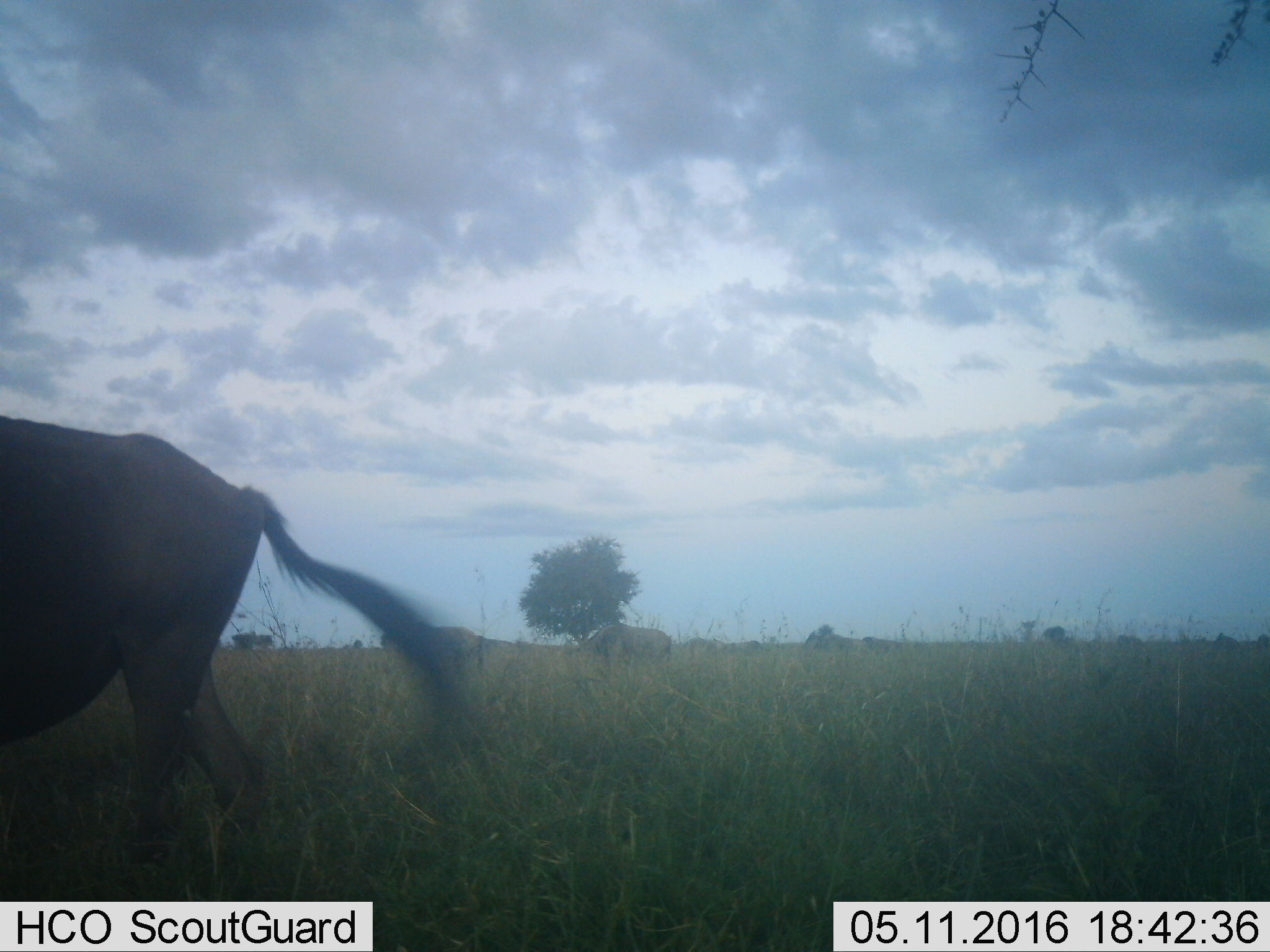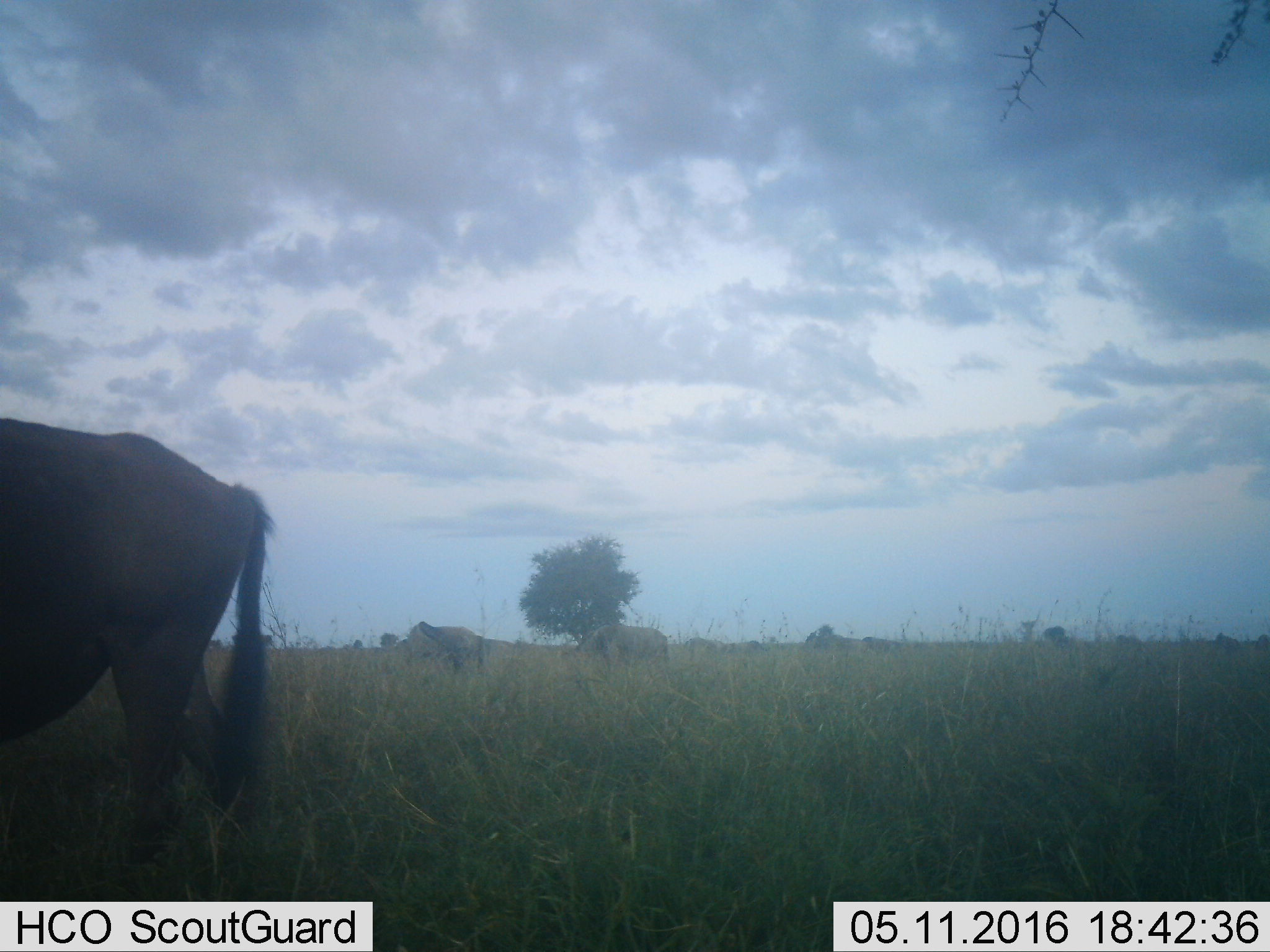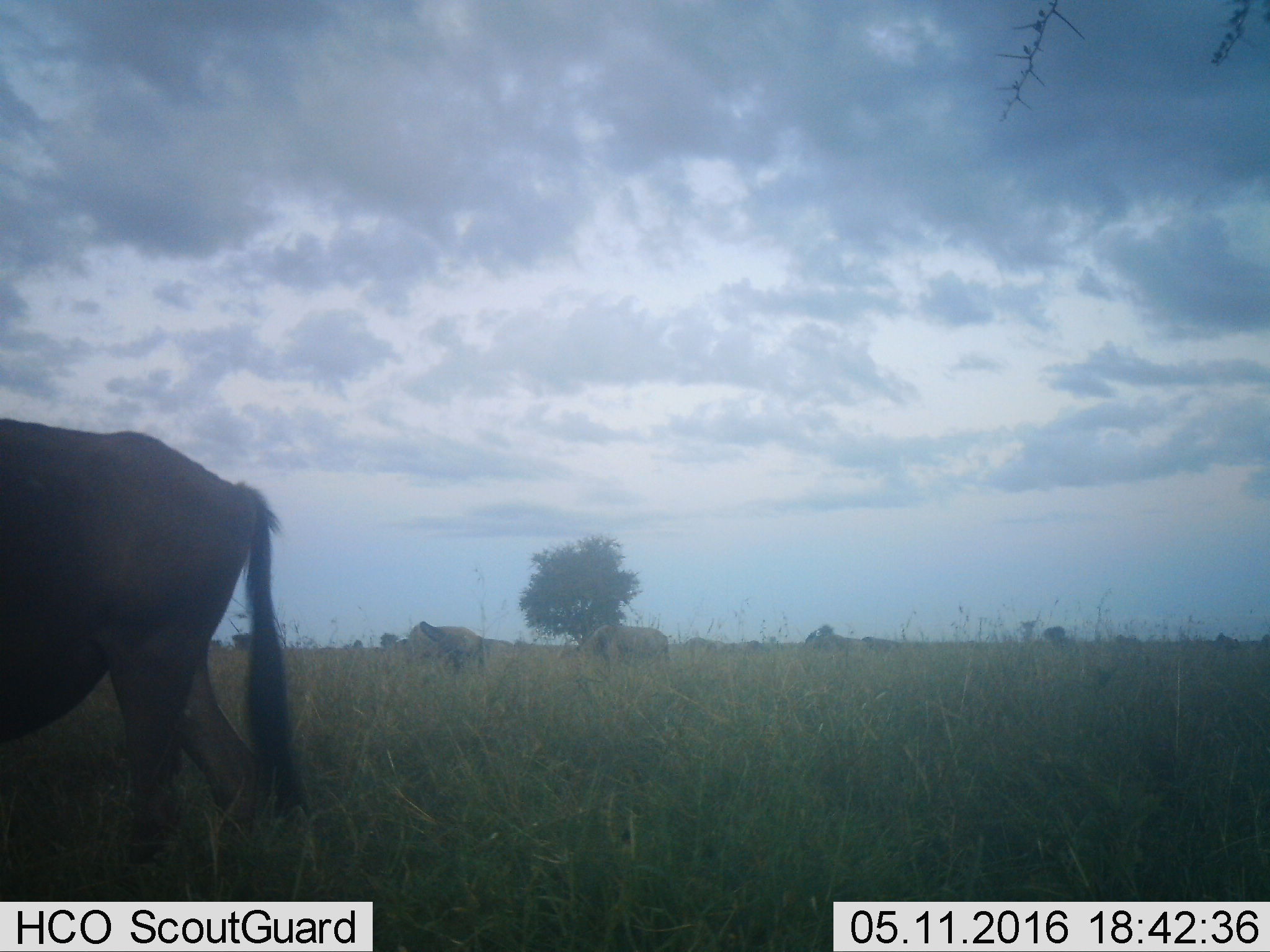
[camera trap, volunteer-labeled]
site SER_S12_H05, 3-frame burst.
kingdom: Animalia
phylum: Chordata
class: Mammalia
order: Artiodactyla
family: Bovidae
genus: Connochaetes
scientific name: Connochaetes taurinus taurinus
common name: blue wildebeest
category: wildebeestblue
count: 11-50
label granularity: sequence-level